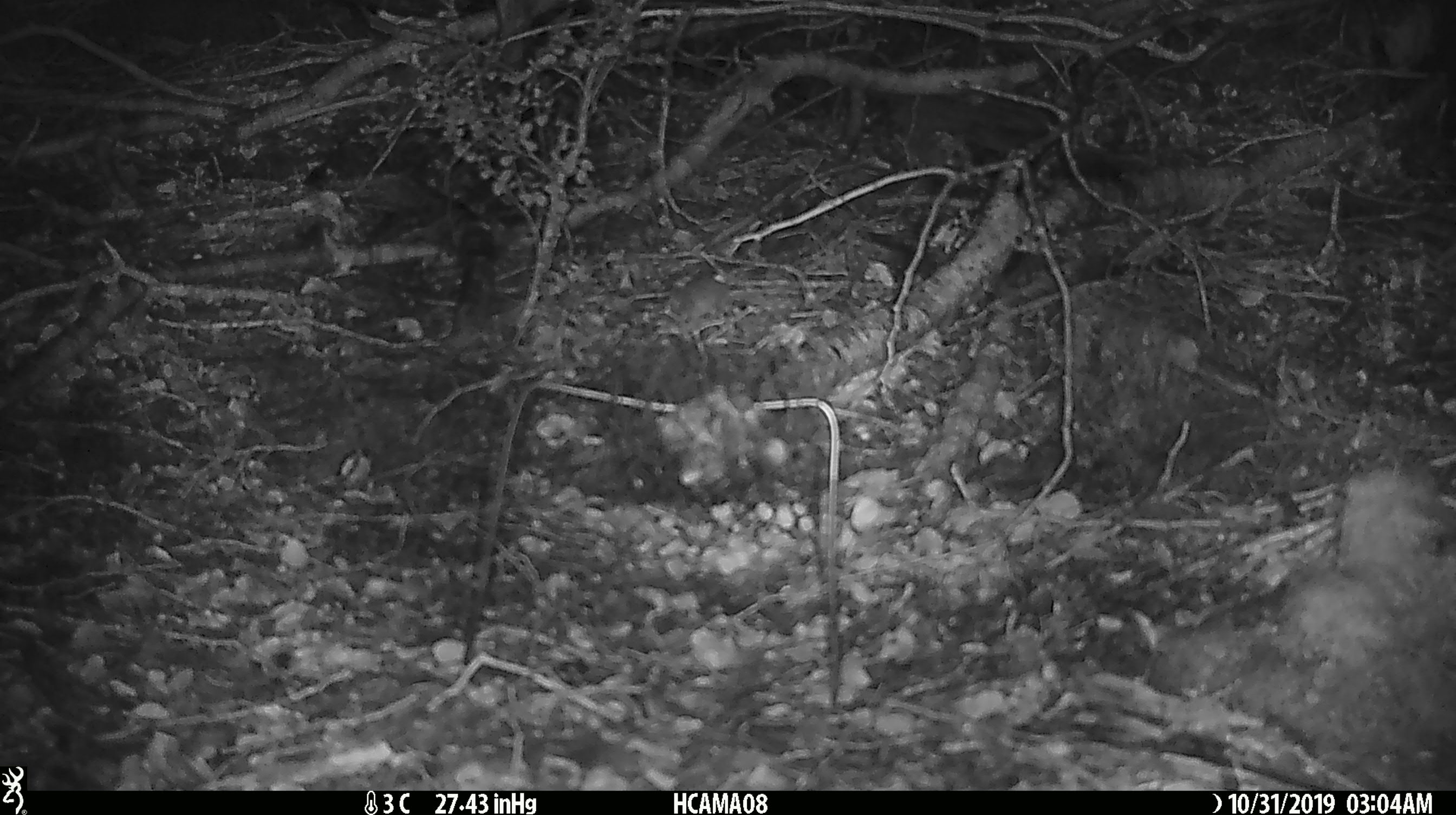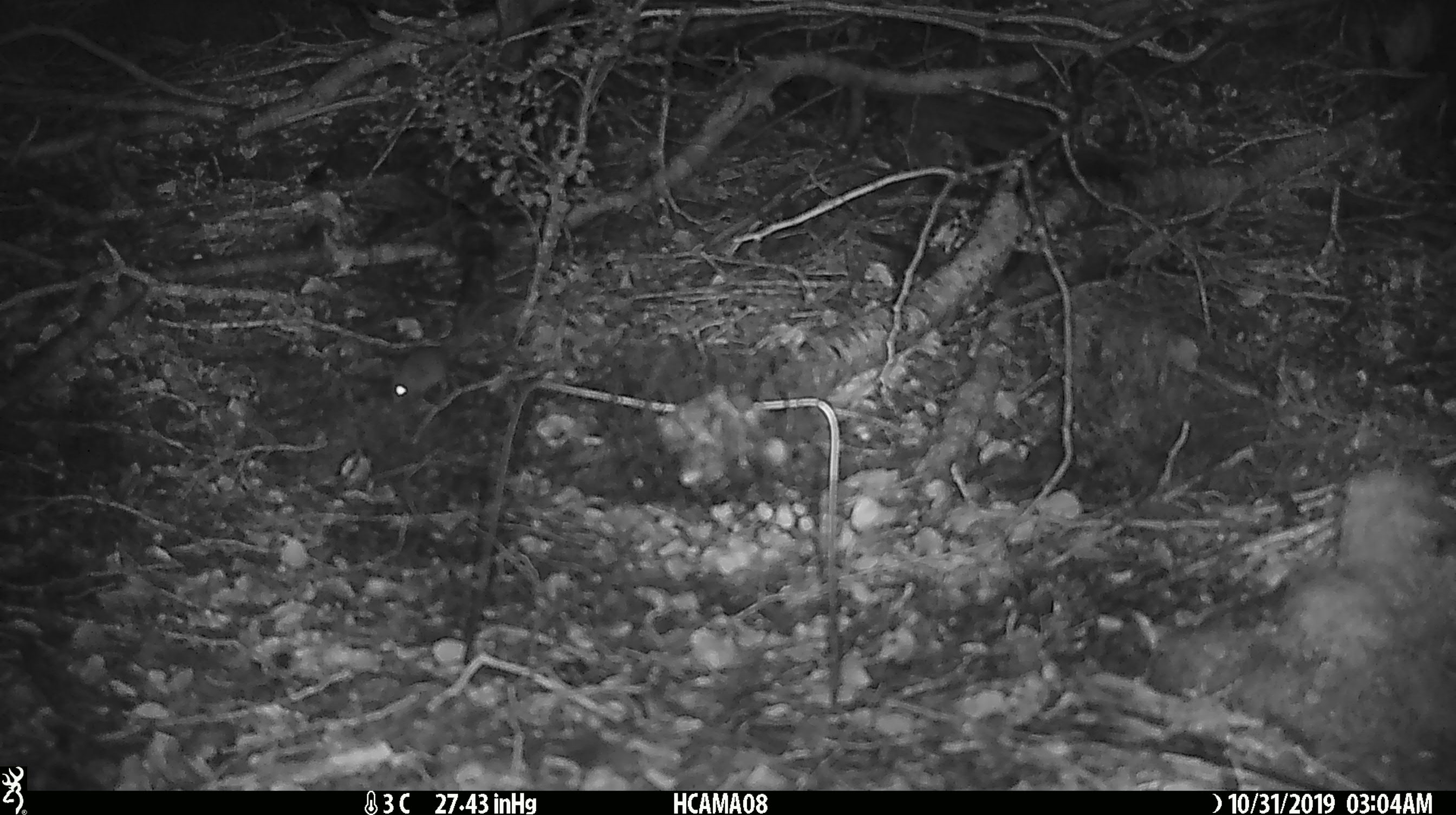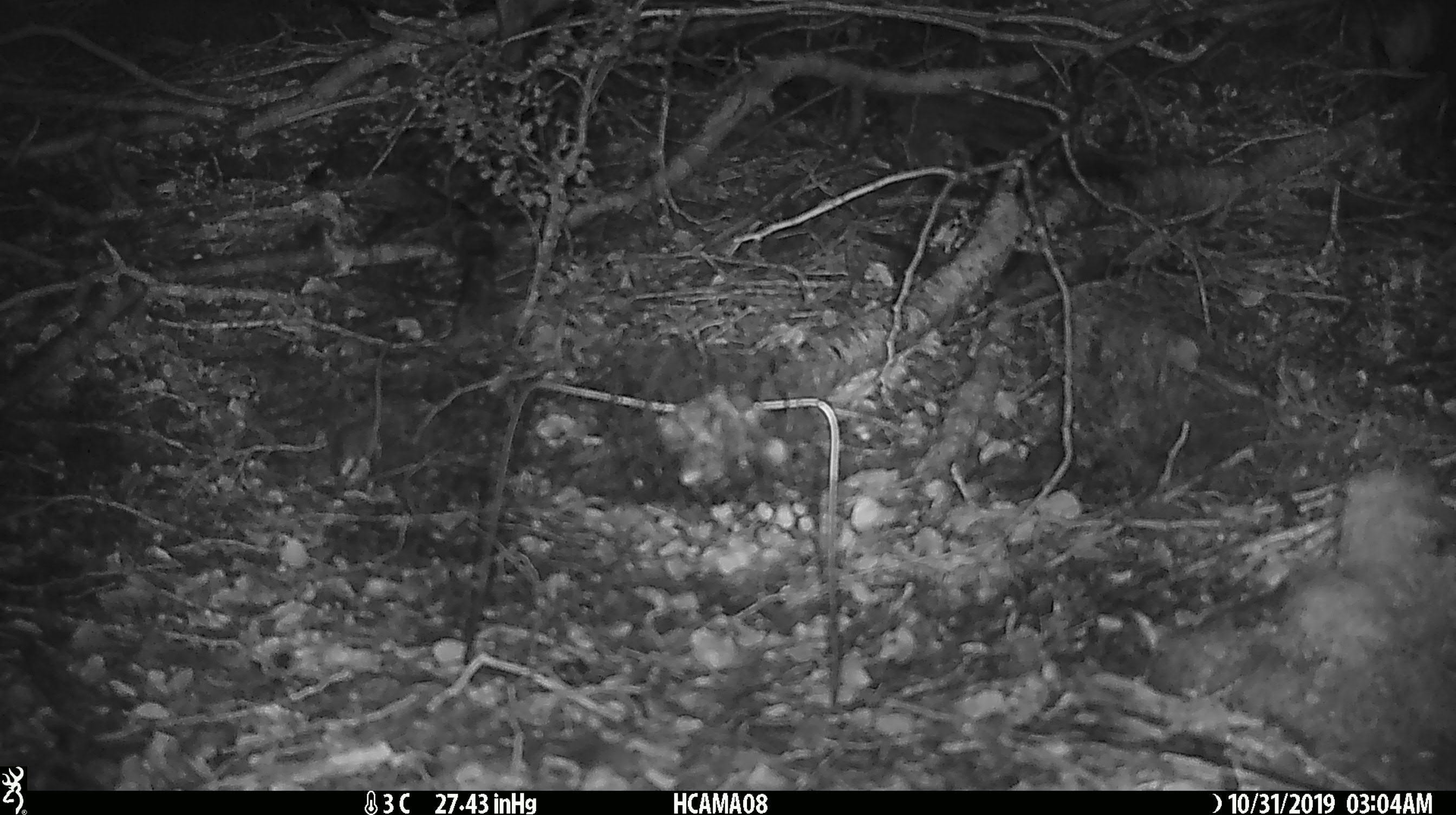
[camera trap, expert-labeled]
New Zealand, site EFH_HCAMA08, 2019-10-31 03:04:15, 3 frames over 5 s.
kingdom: Animalia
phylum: Chordata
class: Mammalia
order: Rodentia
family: Muridae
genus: Mus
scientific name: Mus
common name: mouse